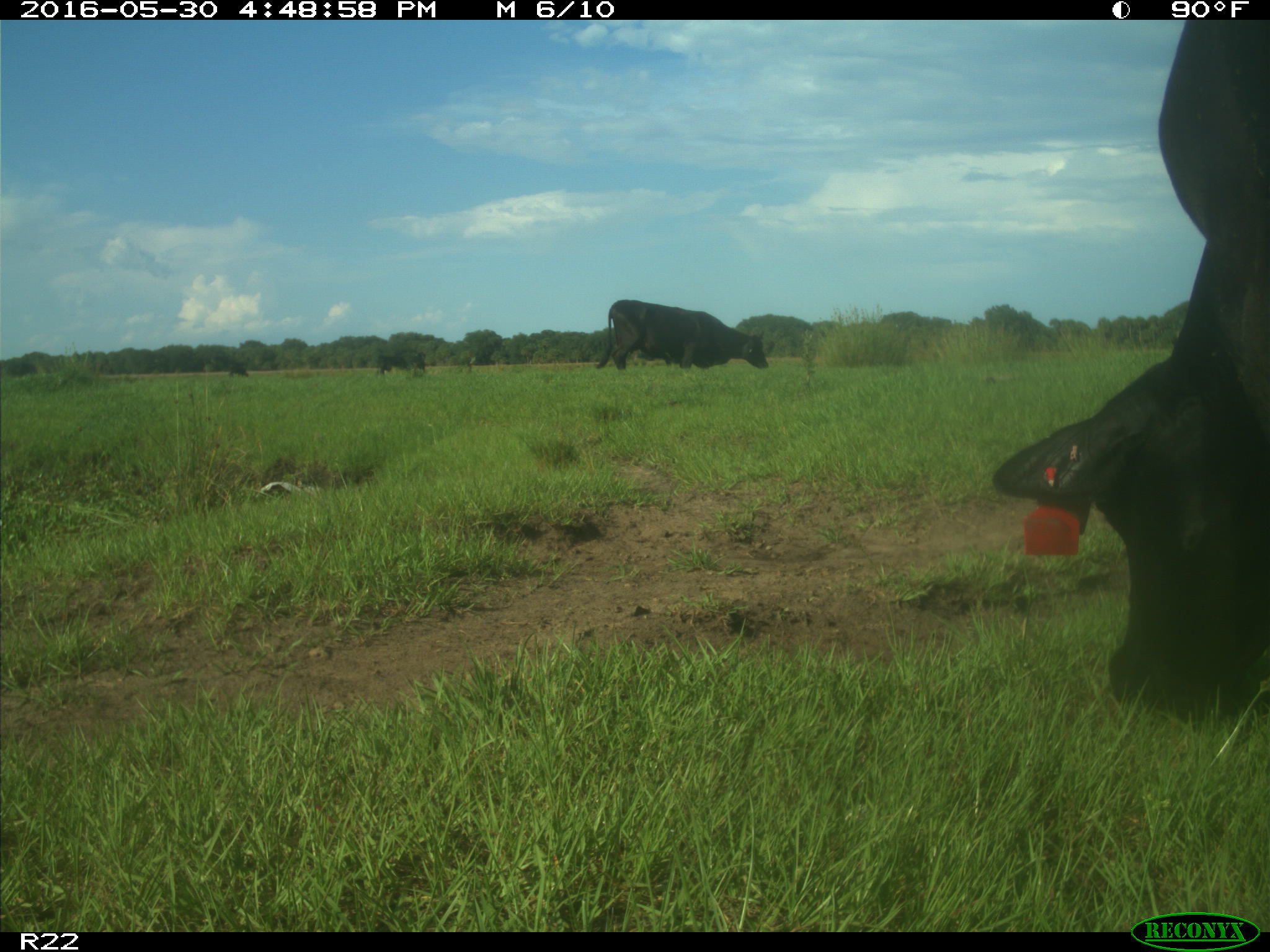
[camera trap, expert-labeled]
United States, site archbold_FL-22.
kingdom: Animalia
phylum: Chordata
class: Mammalia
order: Artiodactyla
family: Bovidae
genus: Bos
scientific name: Bos taurus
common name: domestic cow